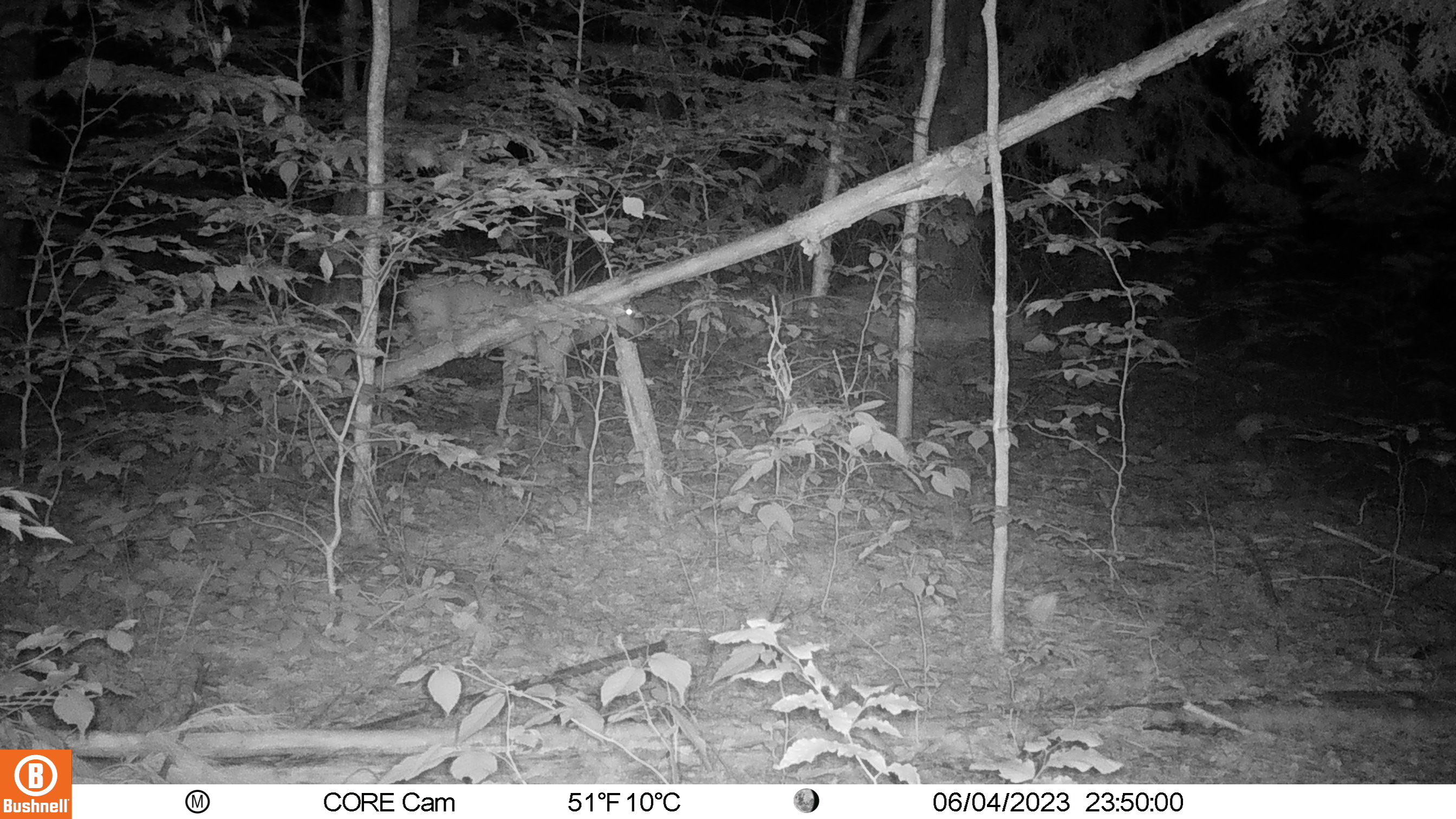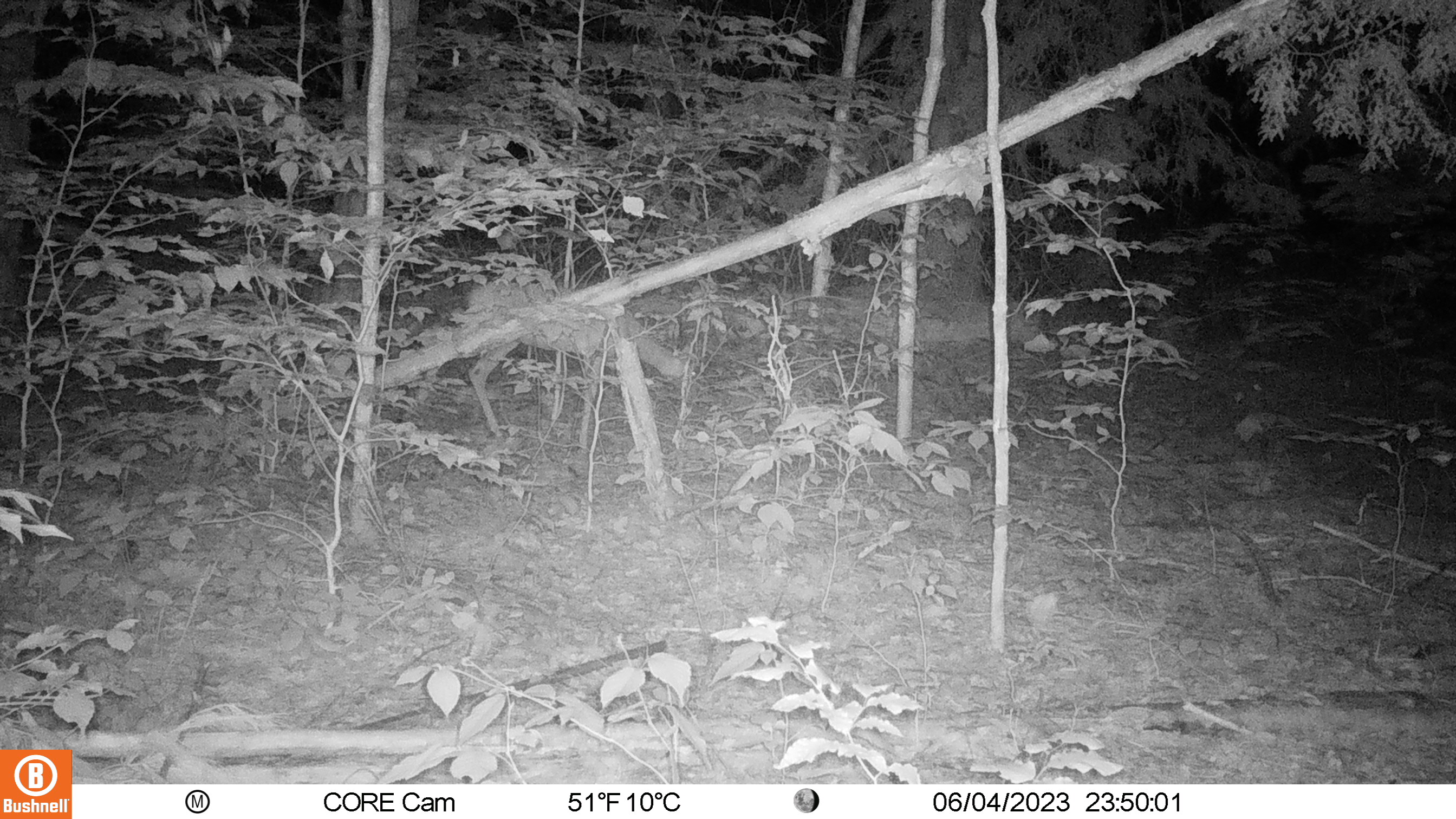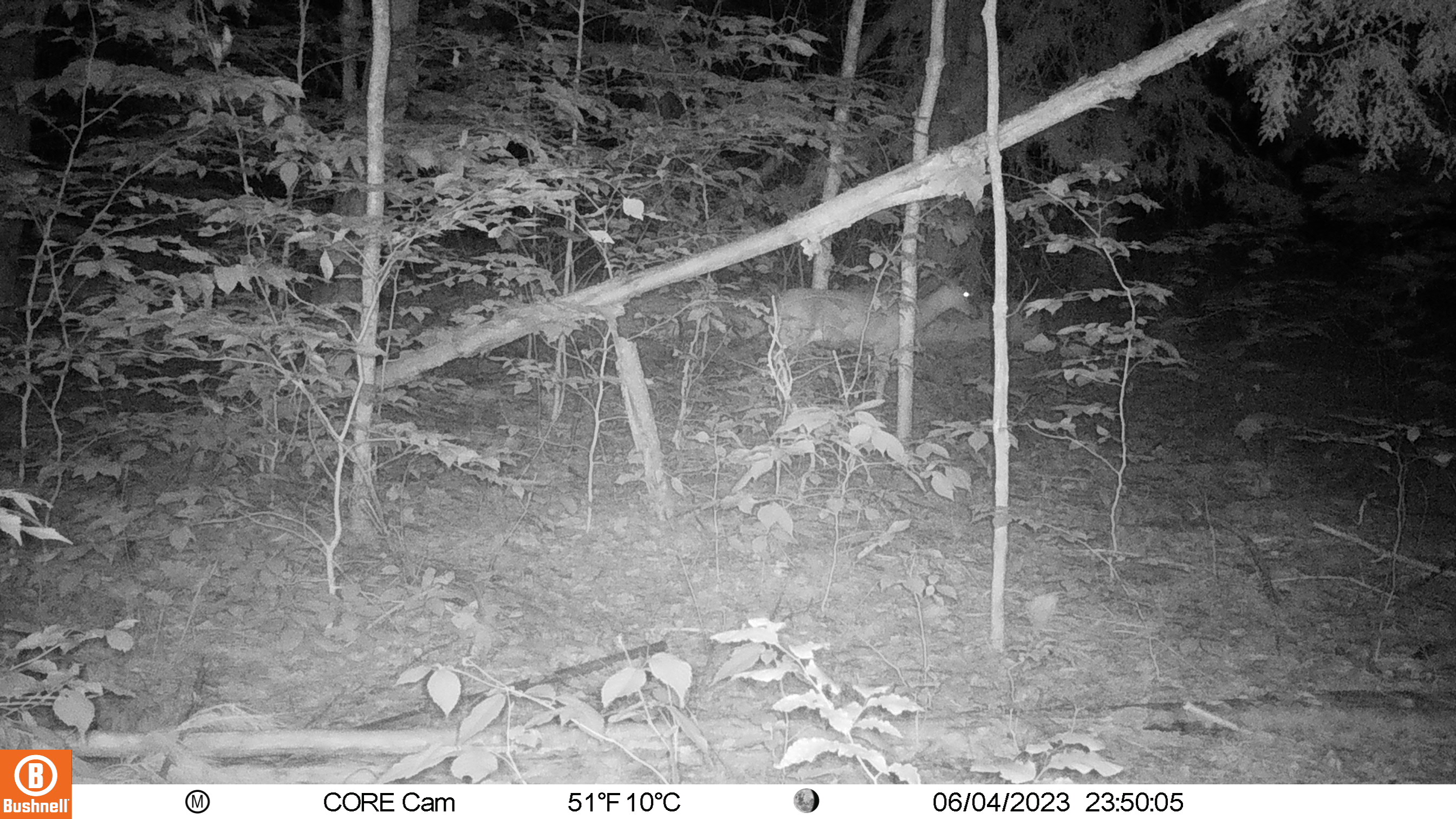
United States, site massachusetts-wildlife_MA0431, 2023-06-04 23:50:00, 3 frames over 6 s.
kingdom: Animalia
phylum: Chordata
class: Mammalia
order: Artiodactyla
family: Cervidae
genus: Odocoileus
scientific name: Odocoileus virginianus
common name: white-tailed deer